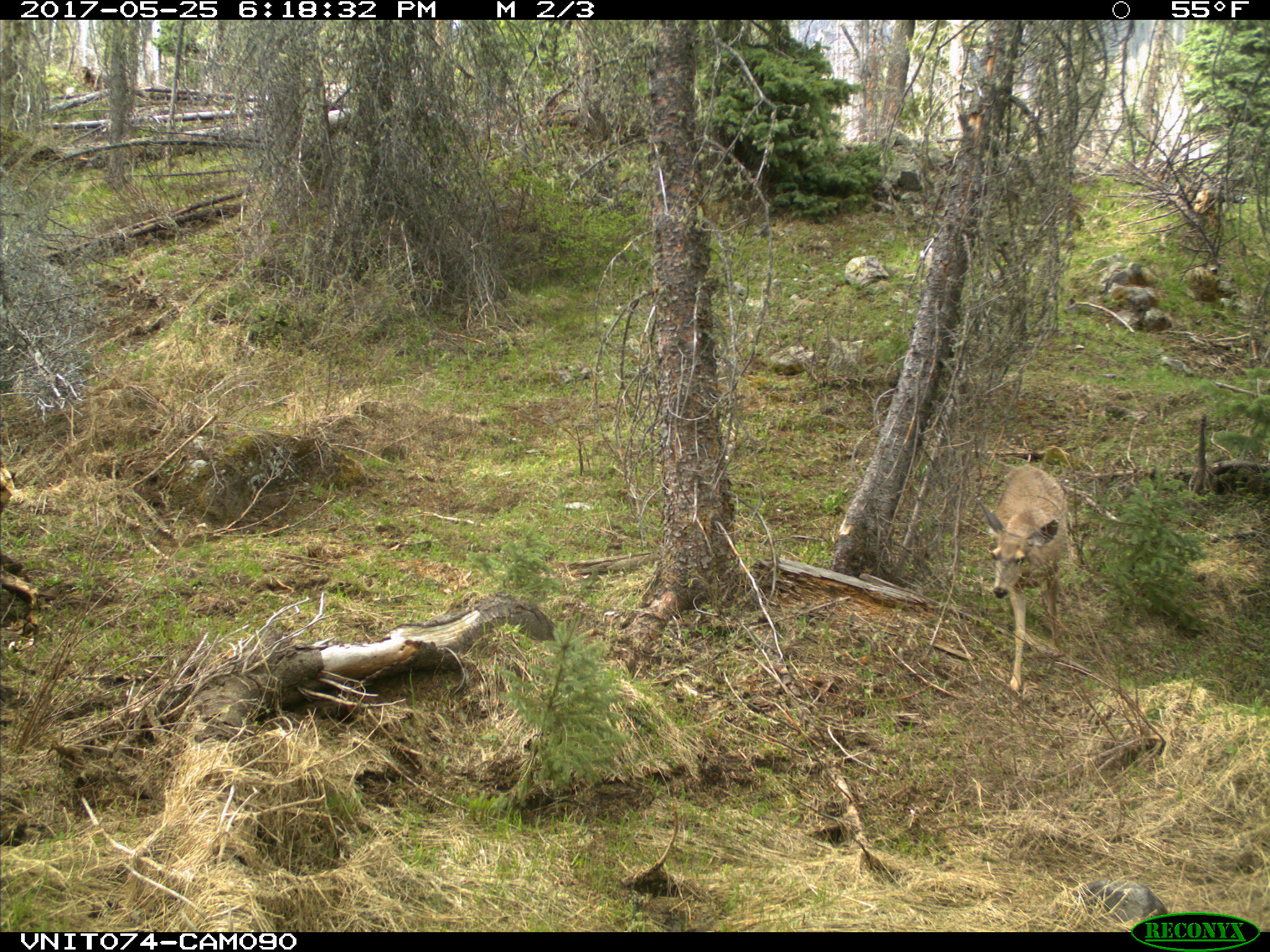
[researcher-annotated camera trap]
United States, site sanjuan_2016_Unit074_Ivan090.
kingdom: Animalia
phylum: Chordata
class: Mammalia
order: Artiodactyla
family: Cervidae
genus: Odocoileus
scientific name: Odocoileus hemionus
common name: mule deer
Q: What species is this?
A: Odocoileus hemionus (mule deer).